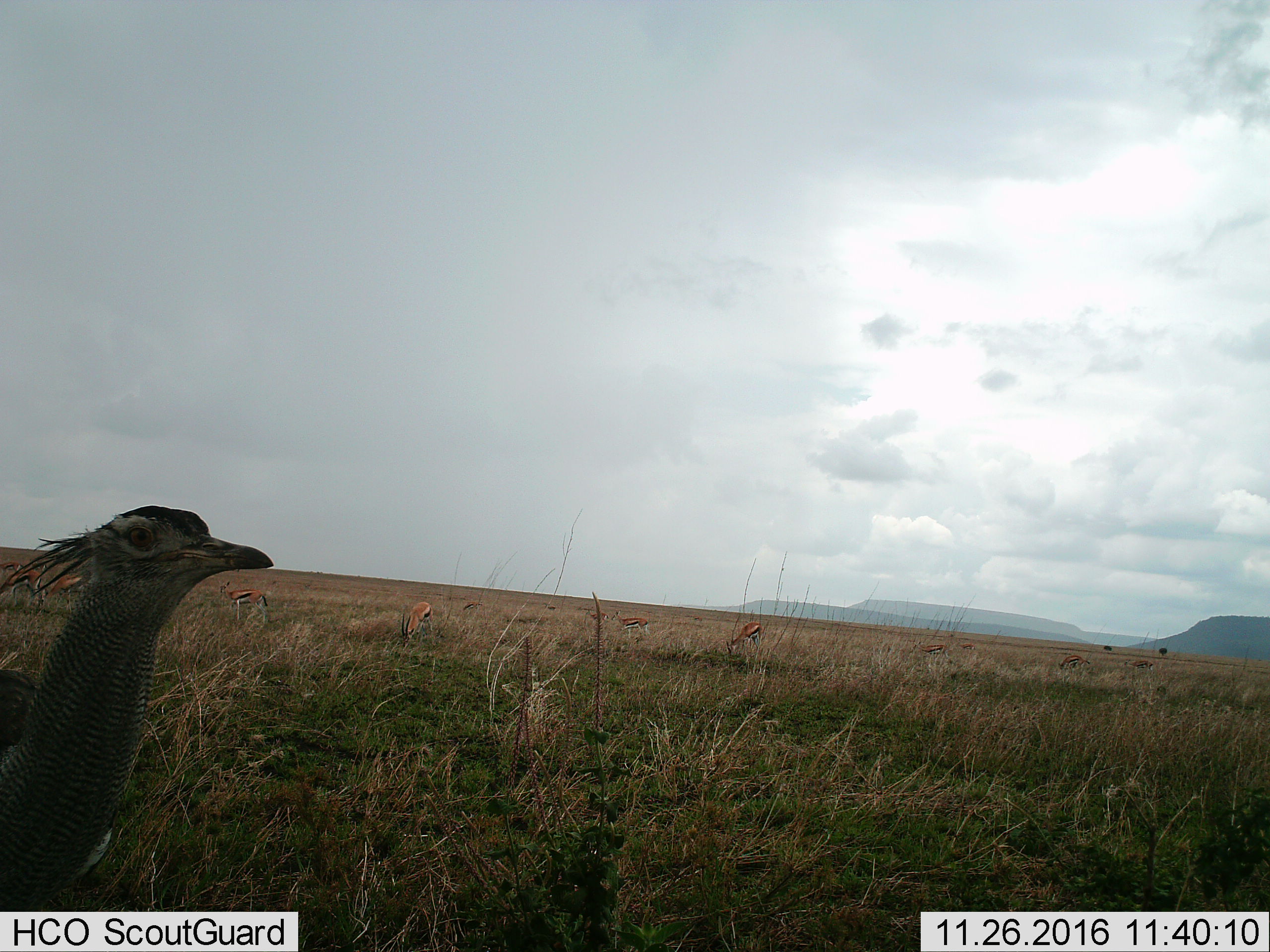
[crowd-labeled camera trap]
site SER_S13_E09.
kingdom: Animalia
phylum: Chordata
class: Aves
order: Otidiformes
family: Otididae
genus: Ardeotis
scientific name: Ardeotis kori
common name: kori bustard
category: bustardkori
Bustardkori (kori bustard) (Ardeotis kori), count 1. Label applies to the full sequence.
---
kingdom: Animalia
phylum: Chordata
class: Mammalia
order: Artiodactyla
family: Bovidae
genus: Eudorcas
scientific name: Eudorcas thomsonii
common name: thomson's gazelle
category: gazellethomsons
Gazellethomsons (thomson's gazelle) (Eudorcas thomsonii), count 11-50. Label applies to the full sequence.